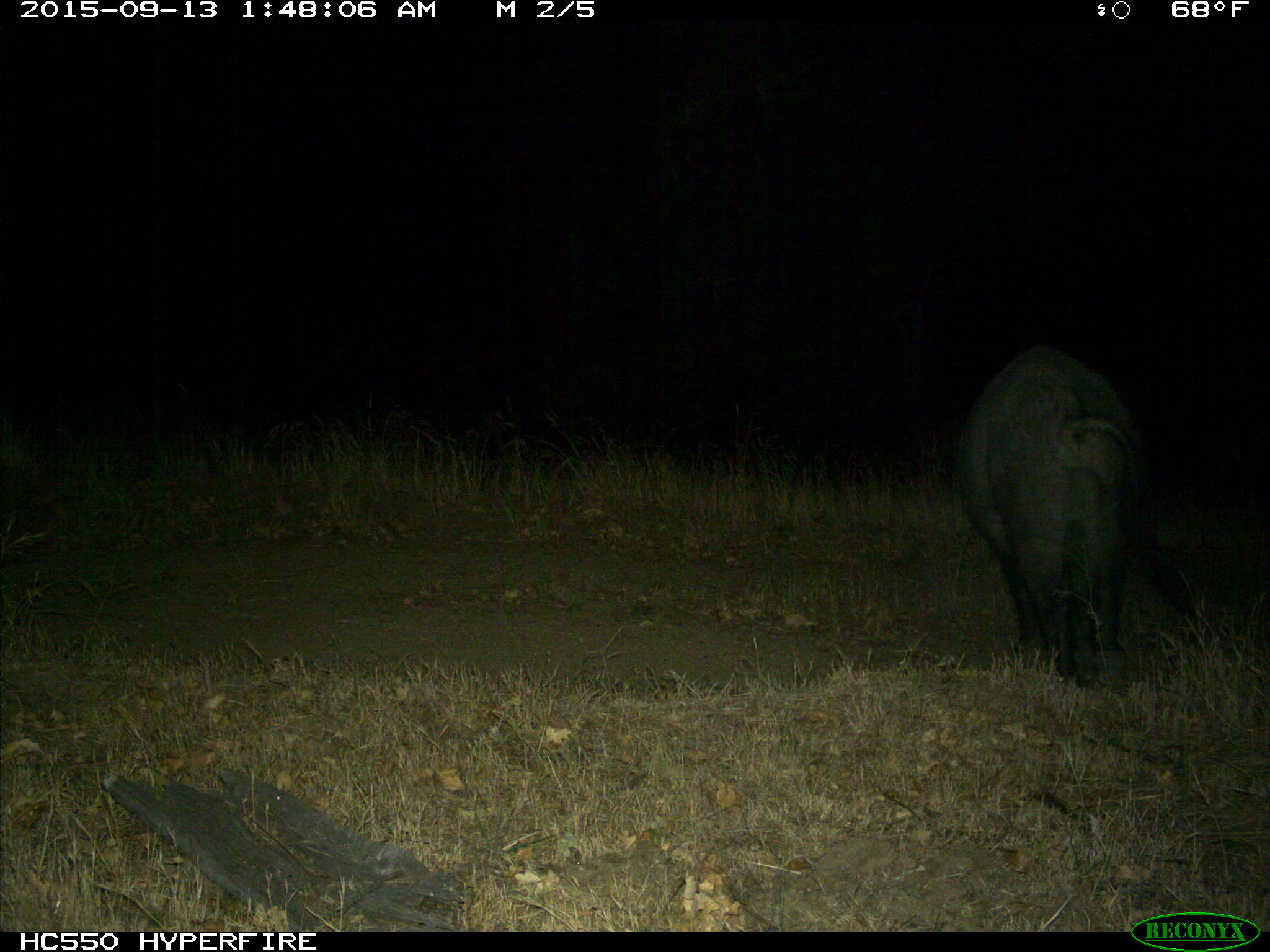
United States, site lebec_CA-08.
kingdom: Animalia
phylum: Chordata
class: Mammalia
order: Artiodactyla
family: Suidae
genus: Sus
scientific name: Sus scrofa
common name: wild boar